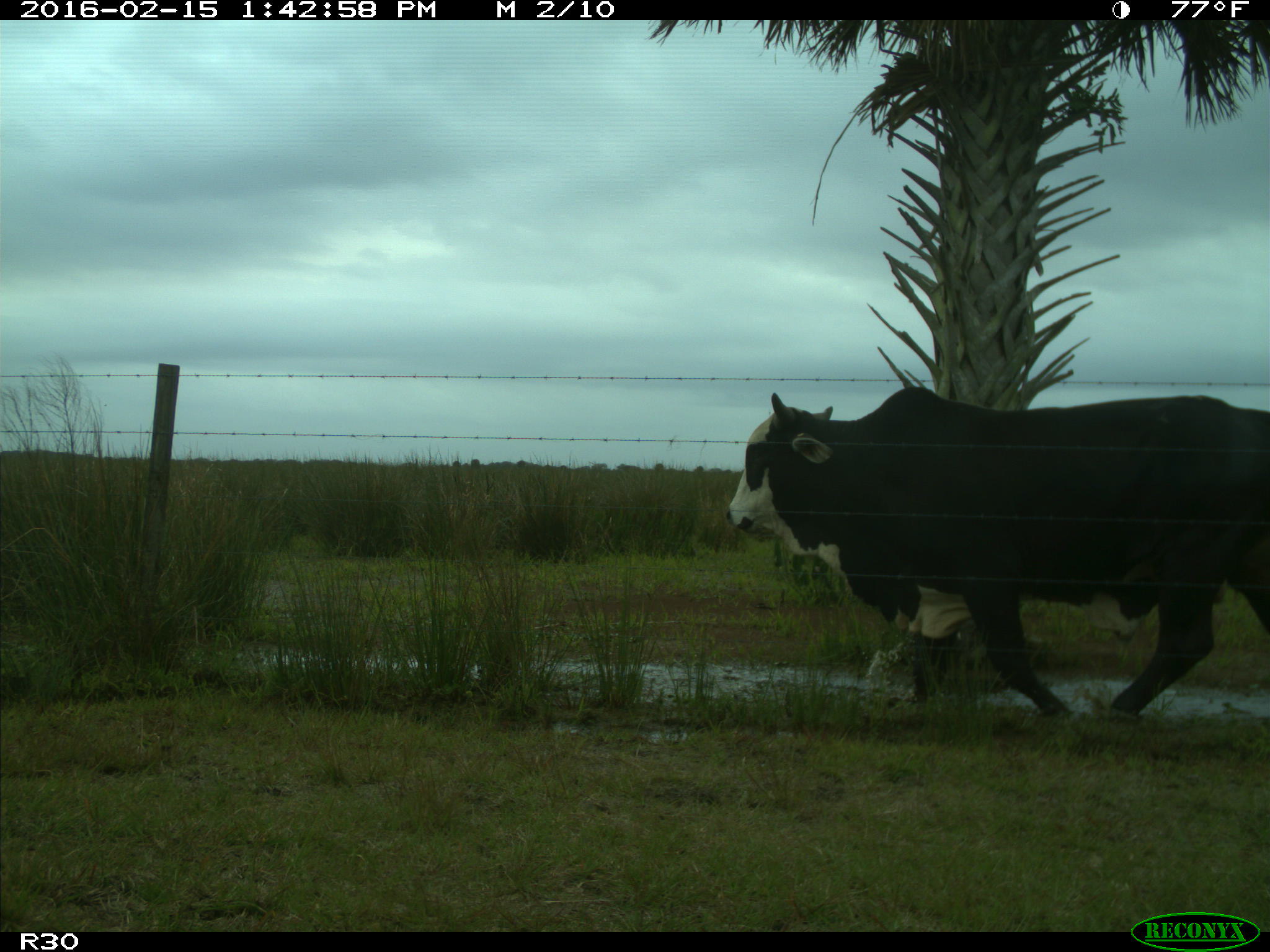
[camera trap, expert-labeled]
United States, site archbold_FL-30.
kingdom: Animalia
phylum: Chordata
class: Mammalia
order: Artiodactyla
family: Bovidae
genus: Bos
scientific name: Bos taurus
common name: domestic cow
Bos taurus (domestic cow).